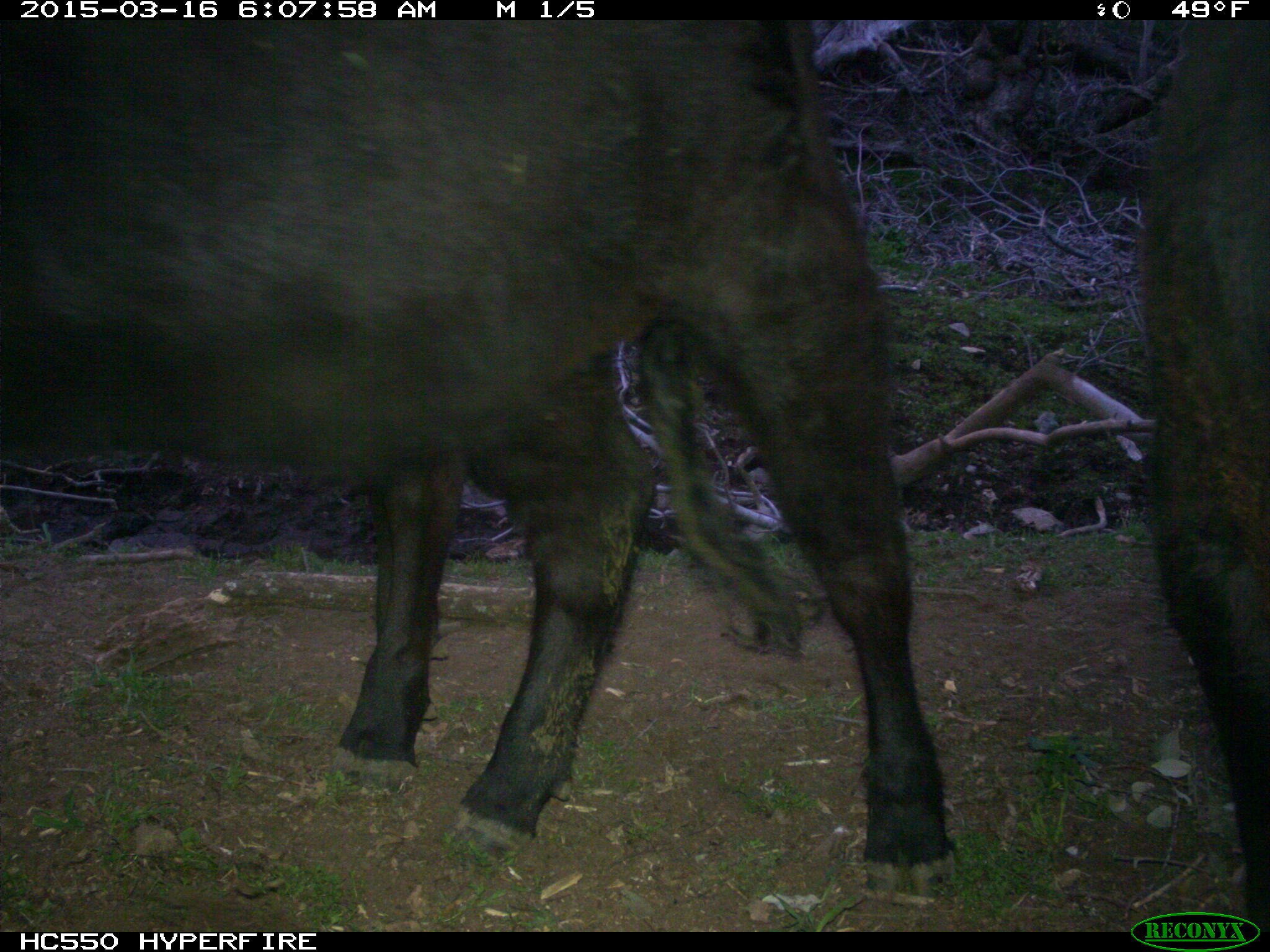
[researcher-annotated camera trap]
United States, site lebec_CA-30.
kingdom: Animalia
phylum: Chordata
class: Mammalia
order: Artiodactyla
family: Bovidae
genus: Bos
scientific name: Bos taurus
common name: domestic cow